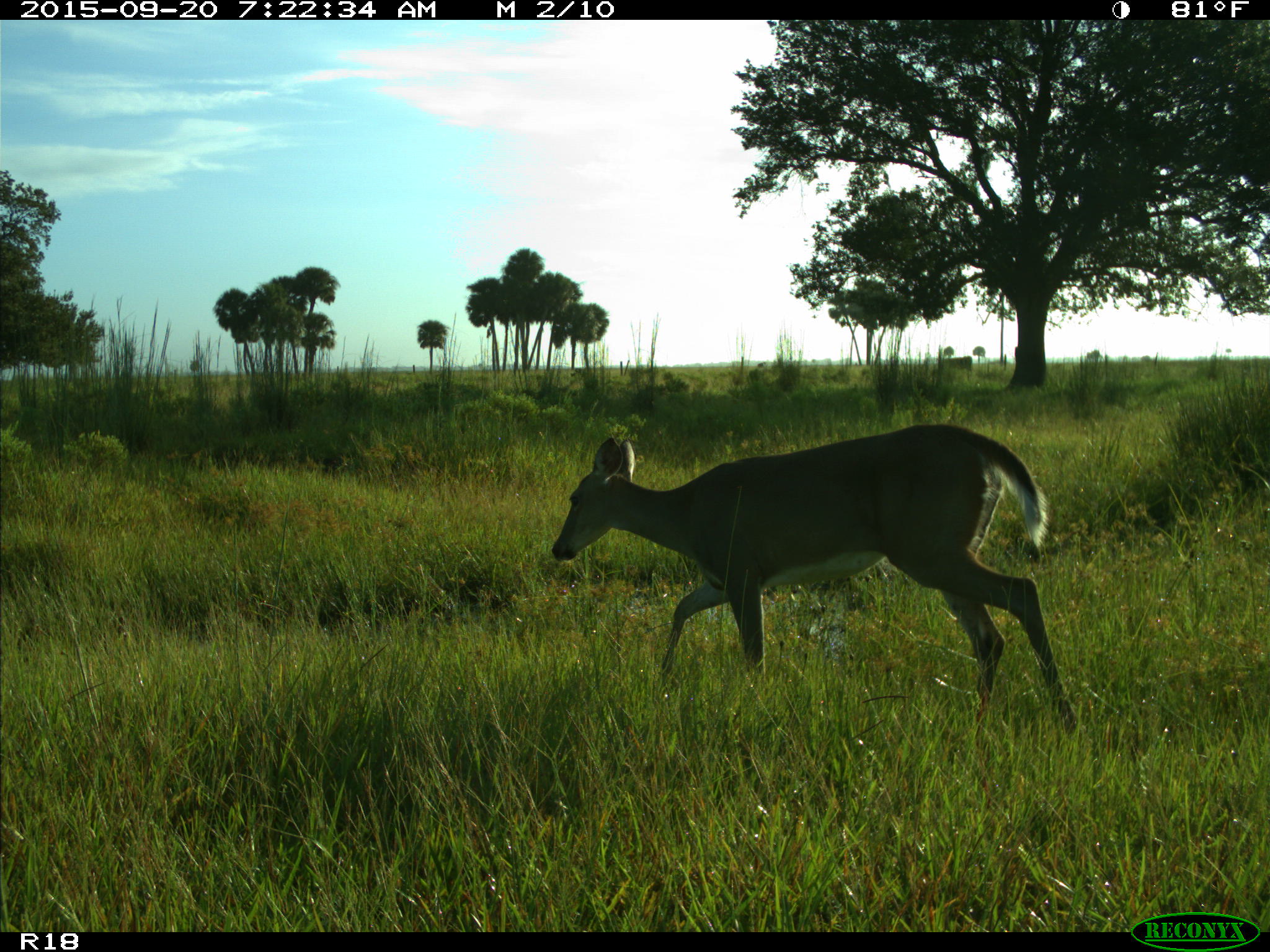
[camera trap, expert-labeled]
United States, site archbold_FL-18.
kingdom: Animalia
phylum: Chordata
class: Mammalia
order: Artiodactyla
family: Cervidae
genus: Odocoileus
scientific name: Odocoileus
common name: deer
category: unidentified deer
Unidentified deer (deer) (Odocoileus).